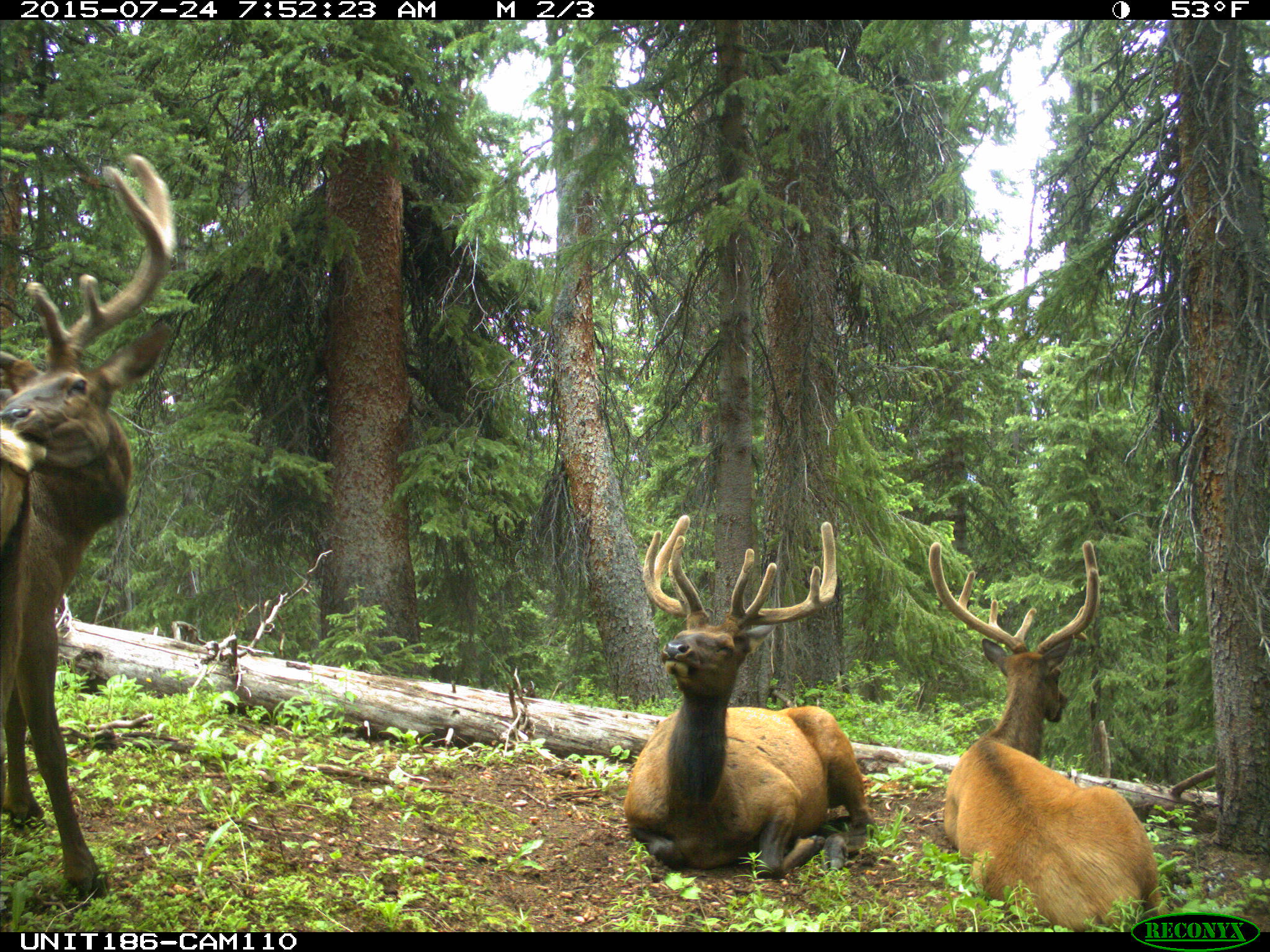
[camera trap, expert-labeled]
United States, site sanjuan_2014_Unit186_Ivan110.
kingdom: Animalia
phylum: Chordata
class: Mammalia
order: Artiodactyla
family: Cervidae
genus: Cervus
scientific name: Cervus elaphus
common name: red deer